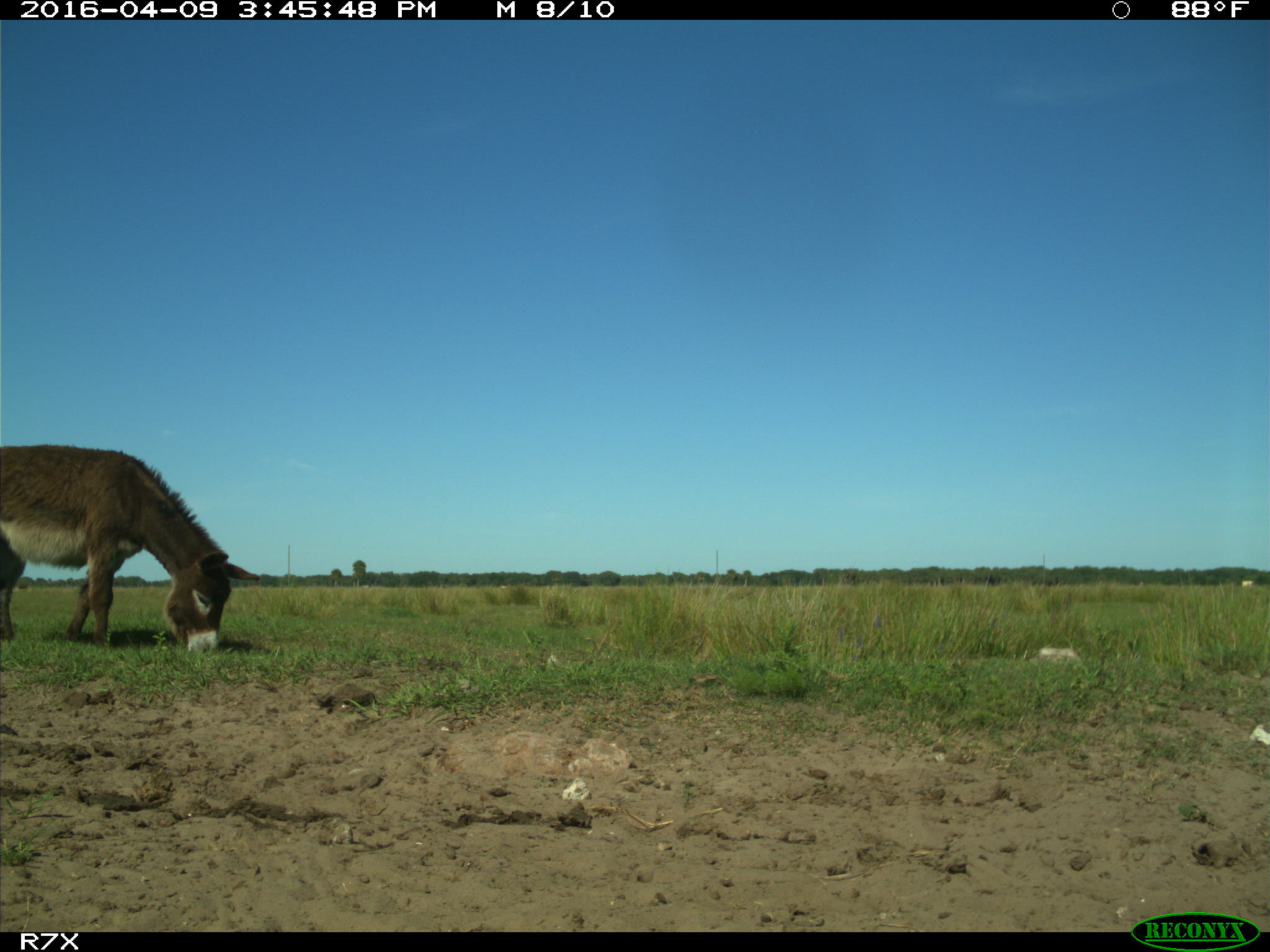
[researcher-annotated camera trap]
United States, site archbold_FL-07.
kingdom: Animalia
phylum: Chordata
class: Mammalia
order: Artiodactyla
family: Bovidae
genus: Bos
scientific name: Bos taurus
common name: domestic cow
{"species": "Bos taurus (domestic cow)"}